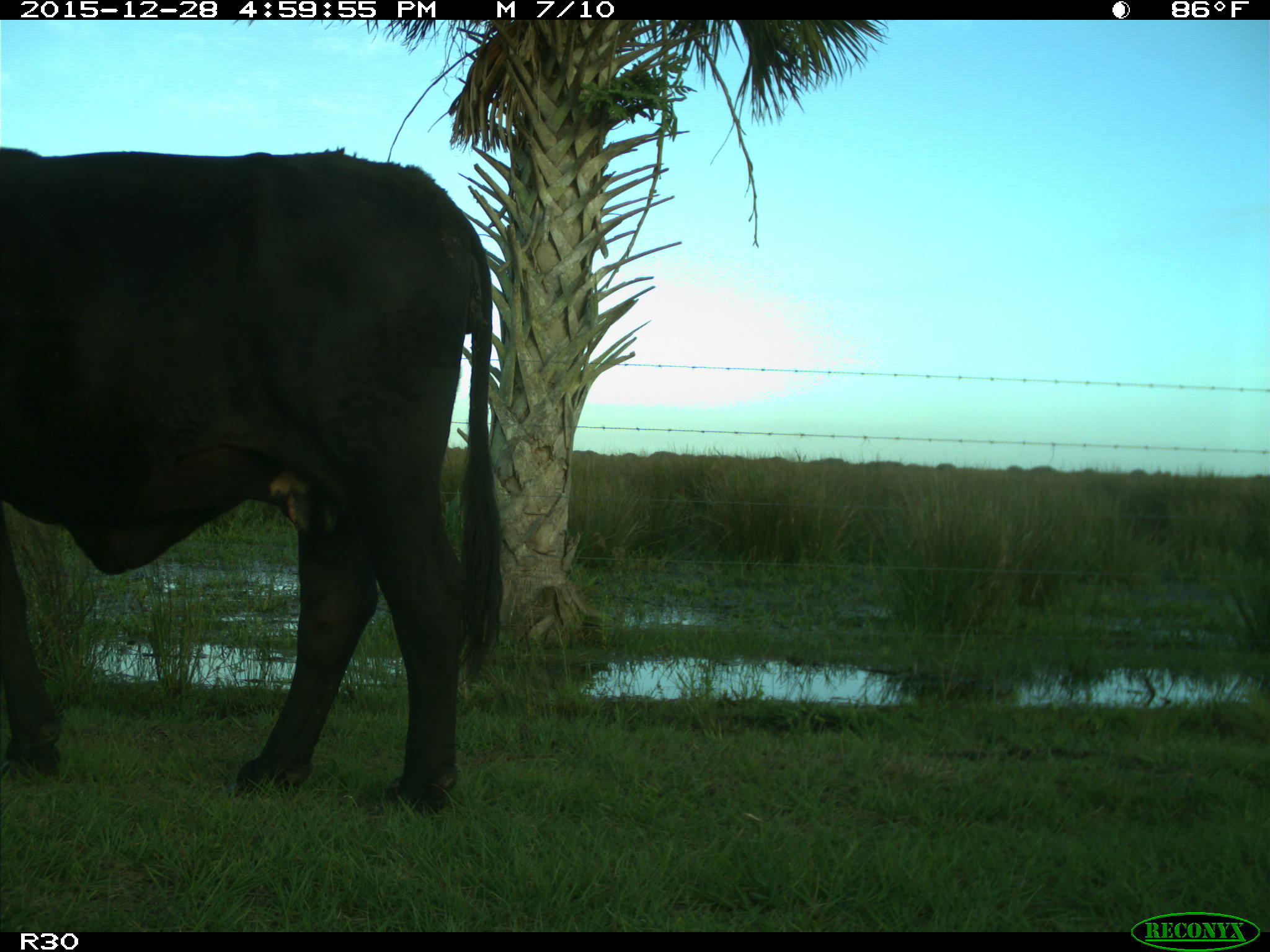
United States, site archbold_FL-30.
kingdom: Animalia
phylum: Chordata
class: Mammalia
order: Artiodactyla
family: Bovidae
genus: Bos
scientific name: Bos taurus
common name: domestic cow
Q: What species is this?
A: Bos taurus (domestic cow).